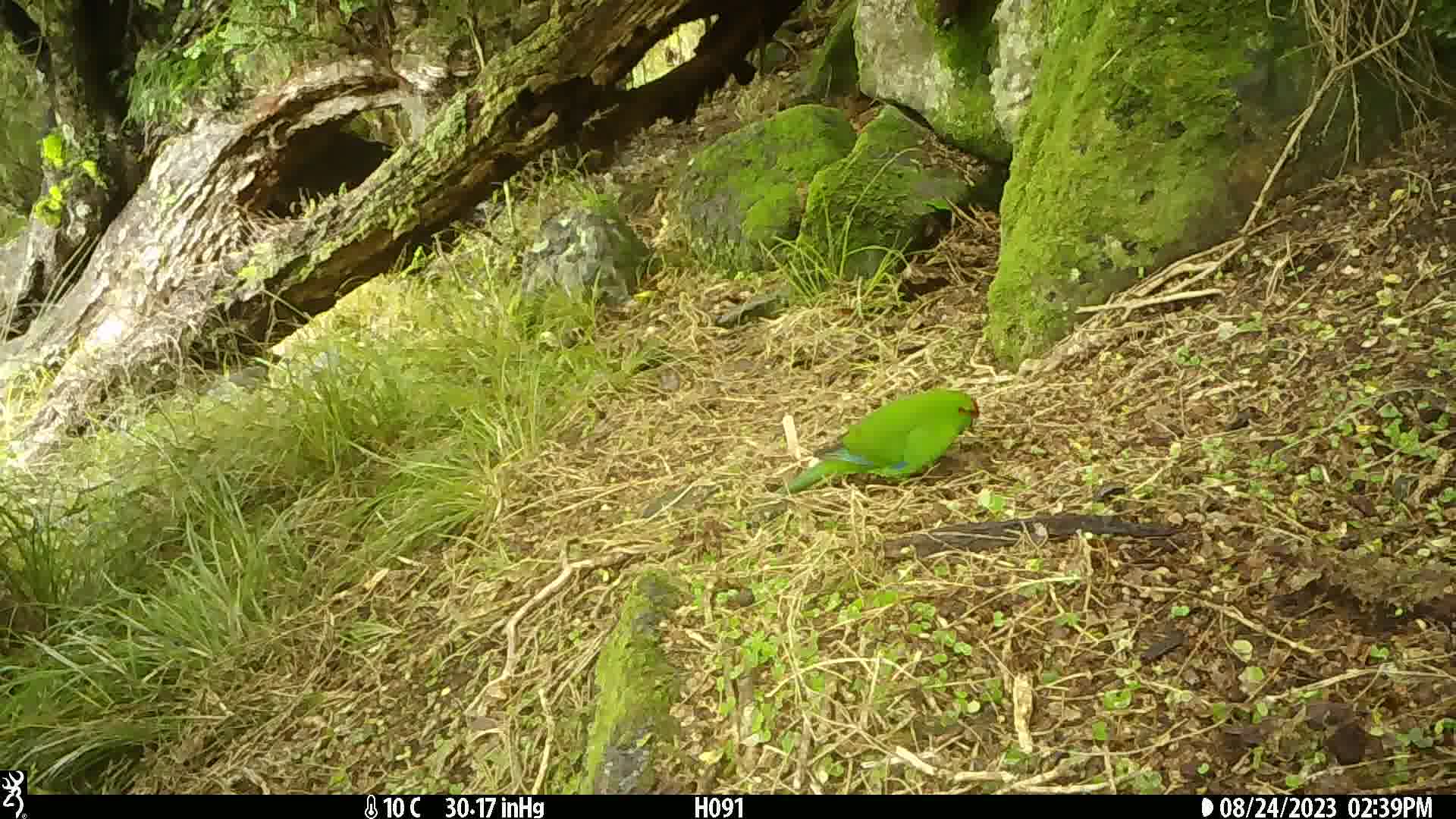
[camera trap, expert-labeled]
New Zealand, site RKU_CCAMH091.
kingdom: Animalia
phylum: Chordata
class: Aves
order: Psittaciformes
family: Psittaculidae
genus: Cyanoramphus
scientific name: Cyanoramphus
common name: parakeet